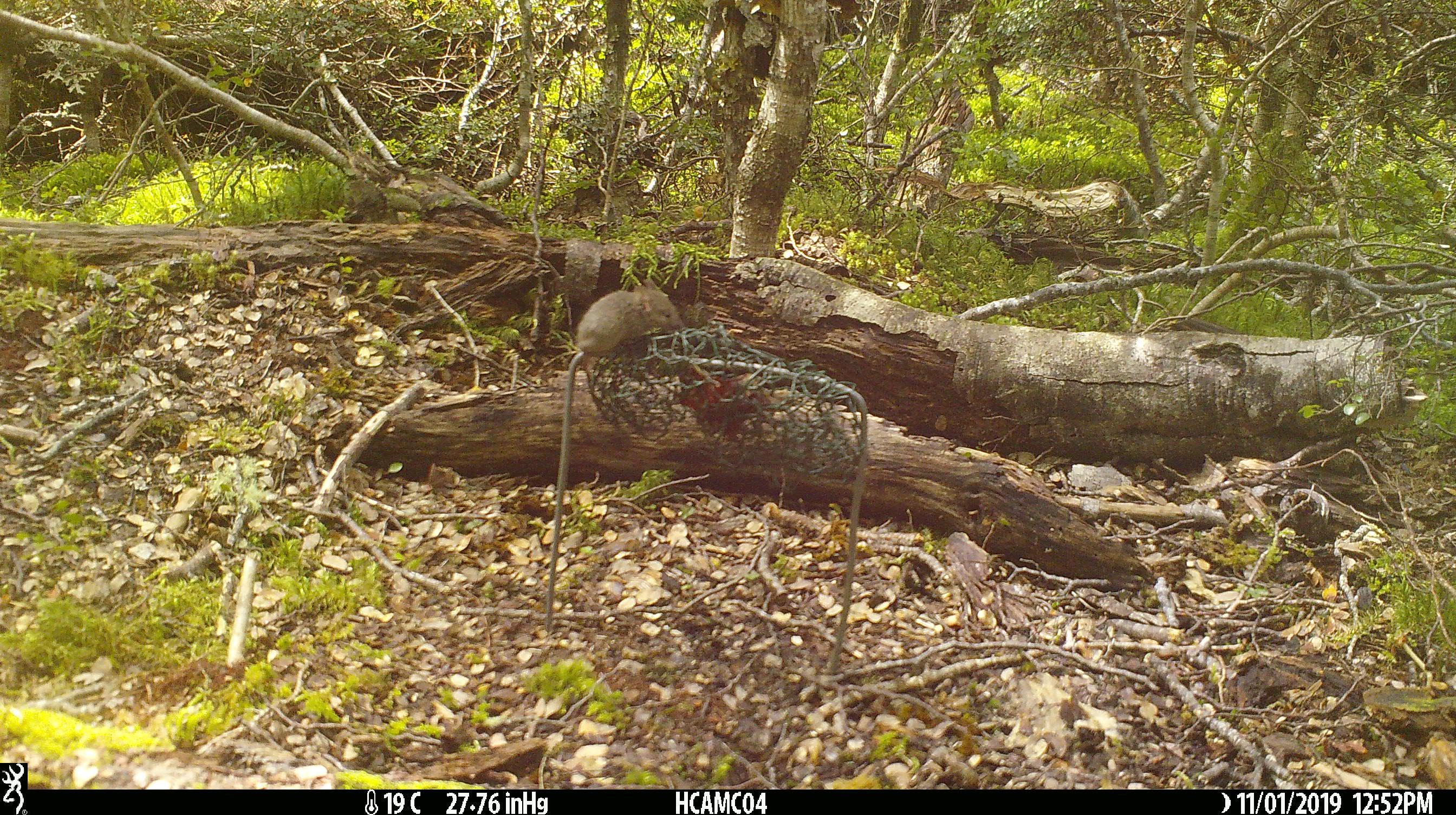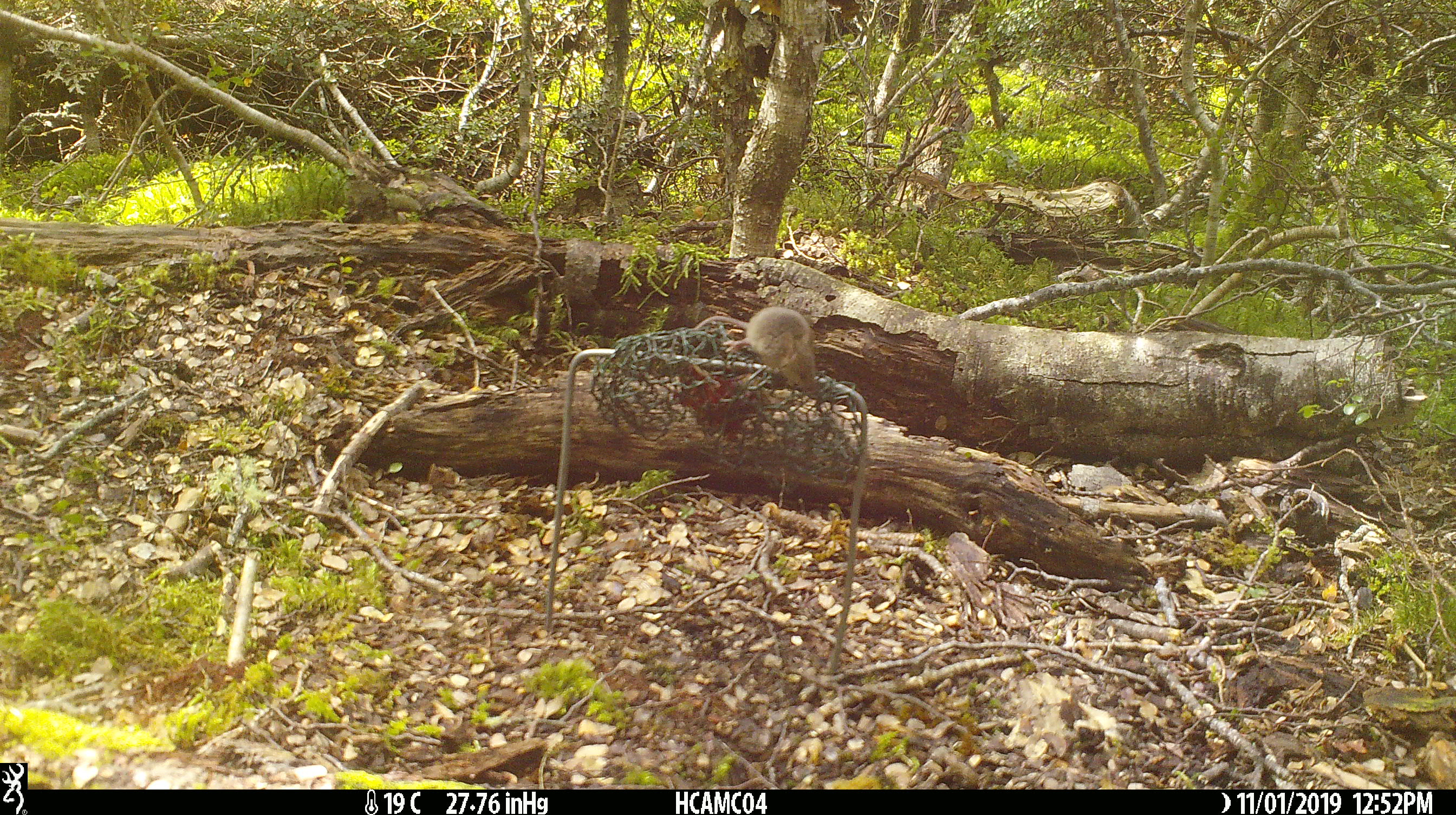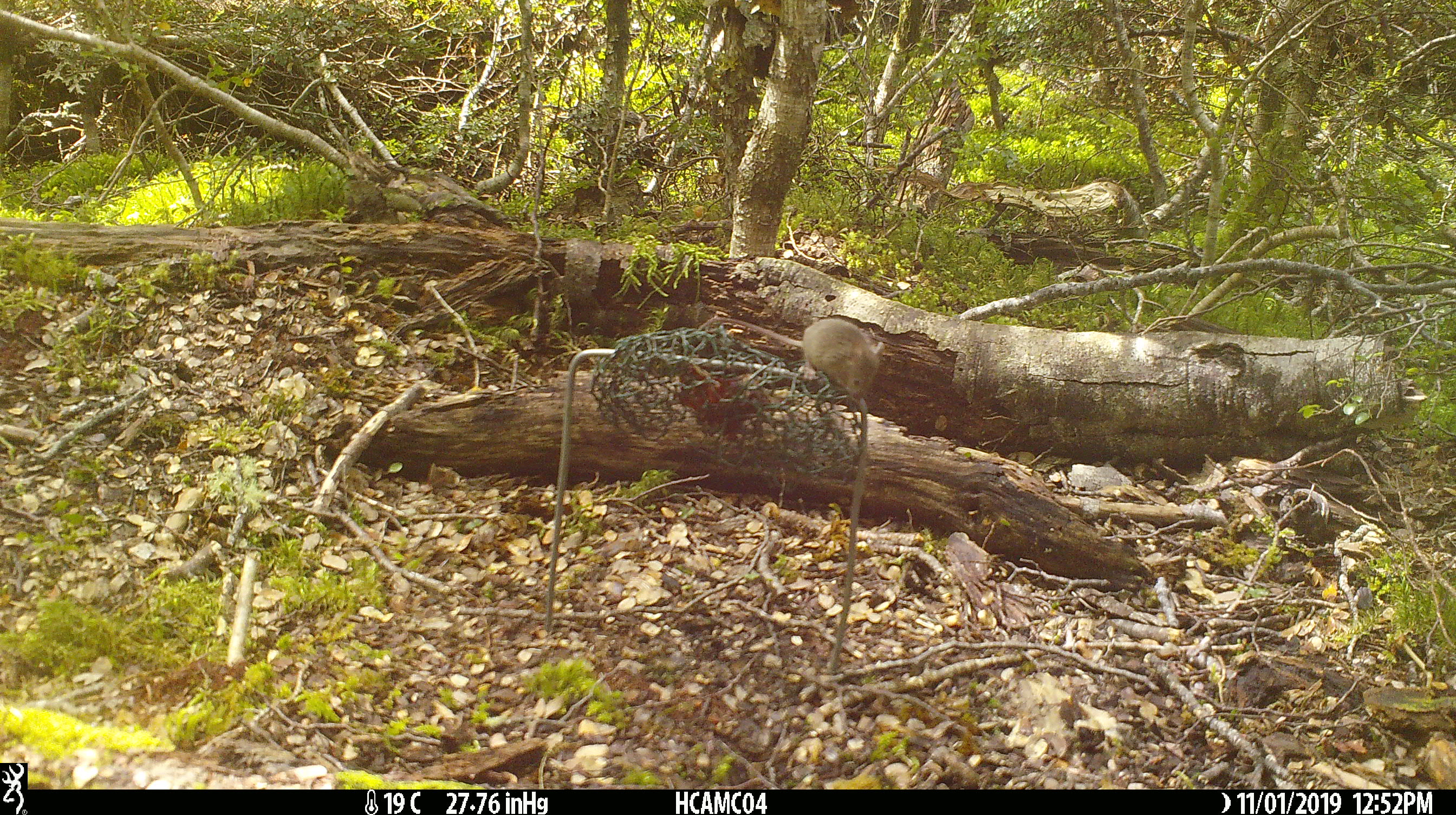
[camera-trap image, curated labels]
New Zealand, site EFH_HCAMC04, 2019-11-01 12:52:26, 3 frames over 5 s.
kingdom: Animalia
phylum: Chordata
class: Mammalia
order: Rodentia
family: Muridae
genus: Mus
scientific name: Mus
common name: mouse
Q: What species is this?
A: Mouse (Mus).